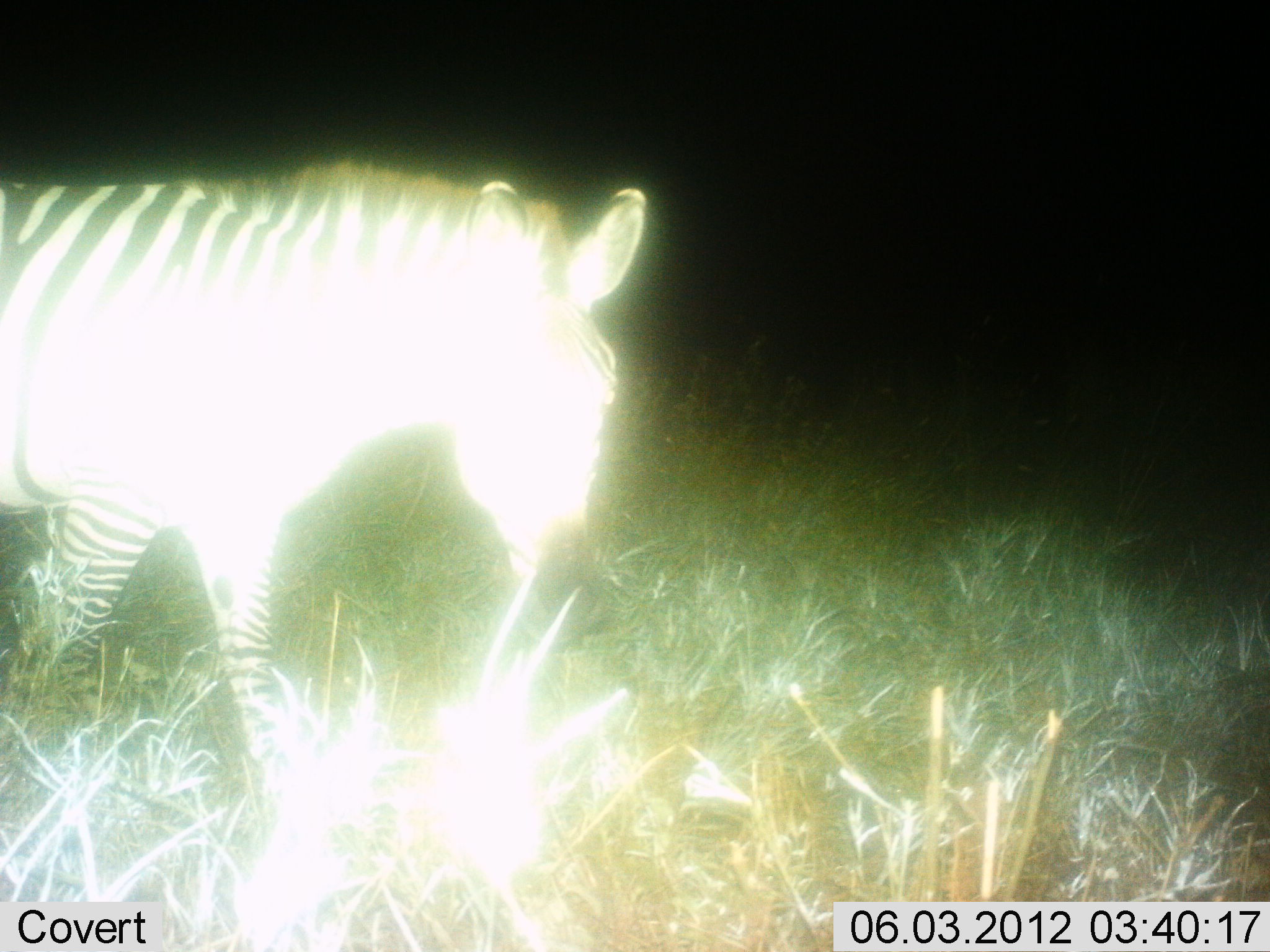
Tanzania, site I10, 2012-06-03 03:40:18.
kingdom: Animalia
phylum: Chordata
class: Mammalia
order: Perissodactyla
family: Equidae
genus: Equus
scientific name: Equus quagga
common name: plains zebra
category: zebra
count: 1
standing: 20%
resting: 0%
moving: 80%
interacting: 0%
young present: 0%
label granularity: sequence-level